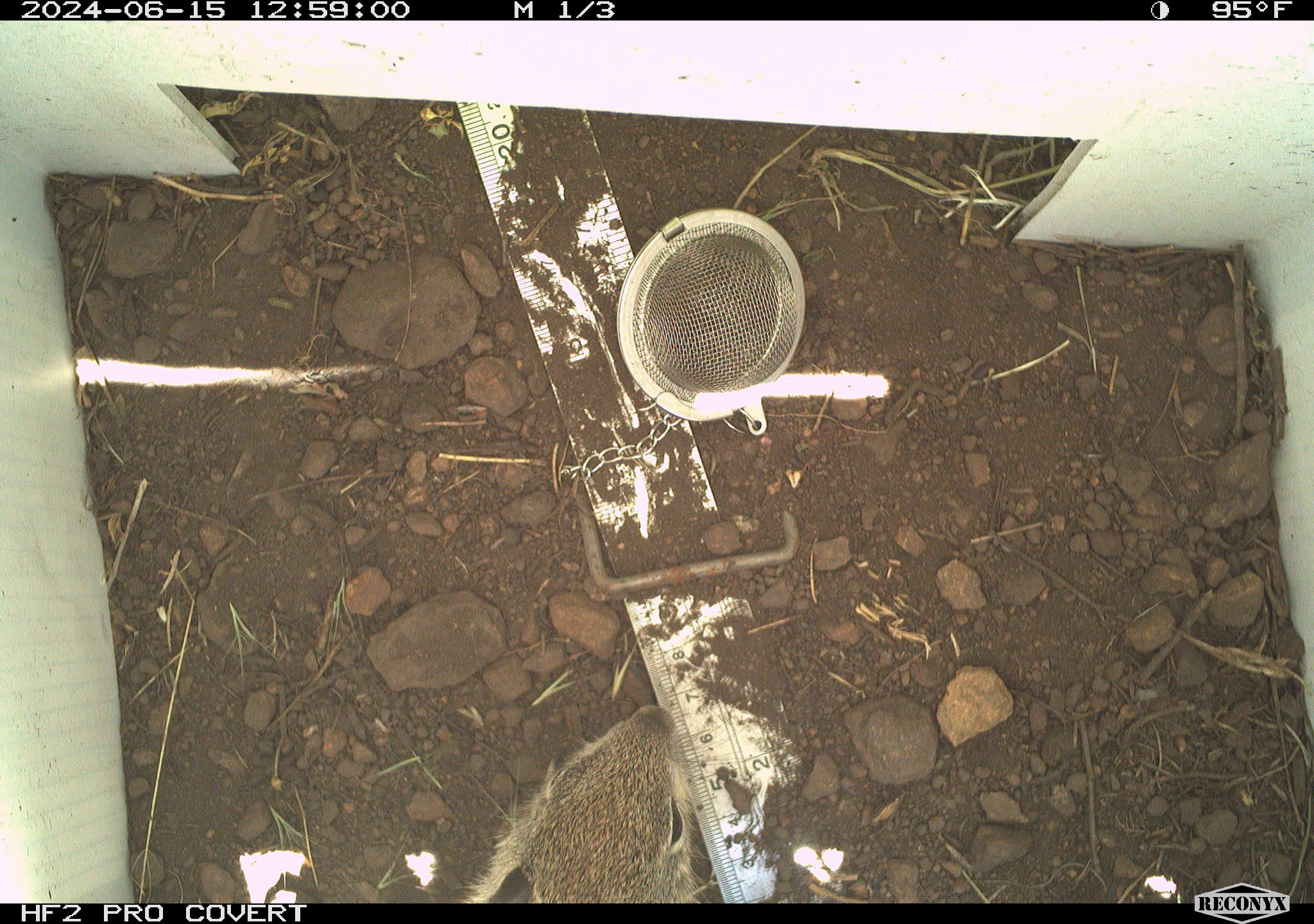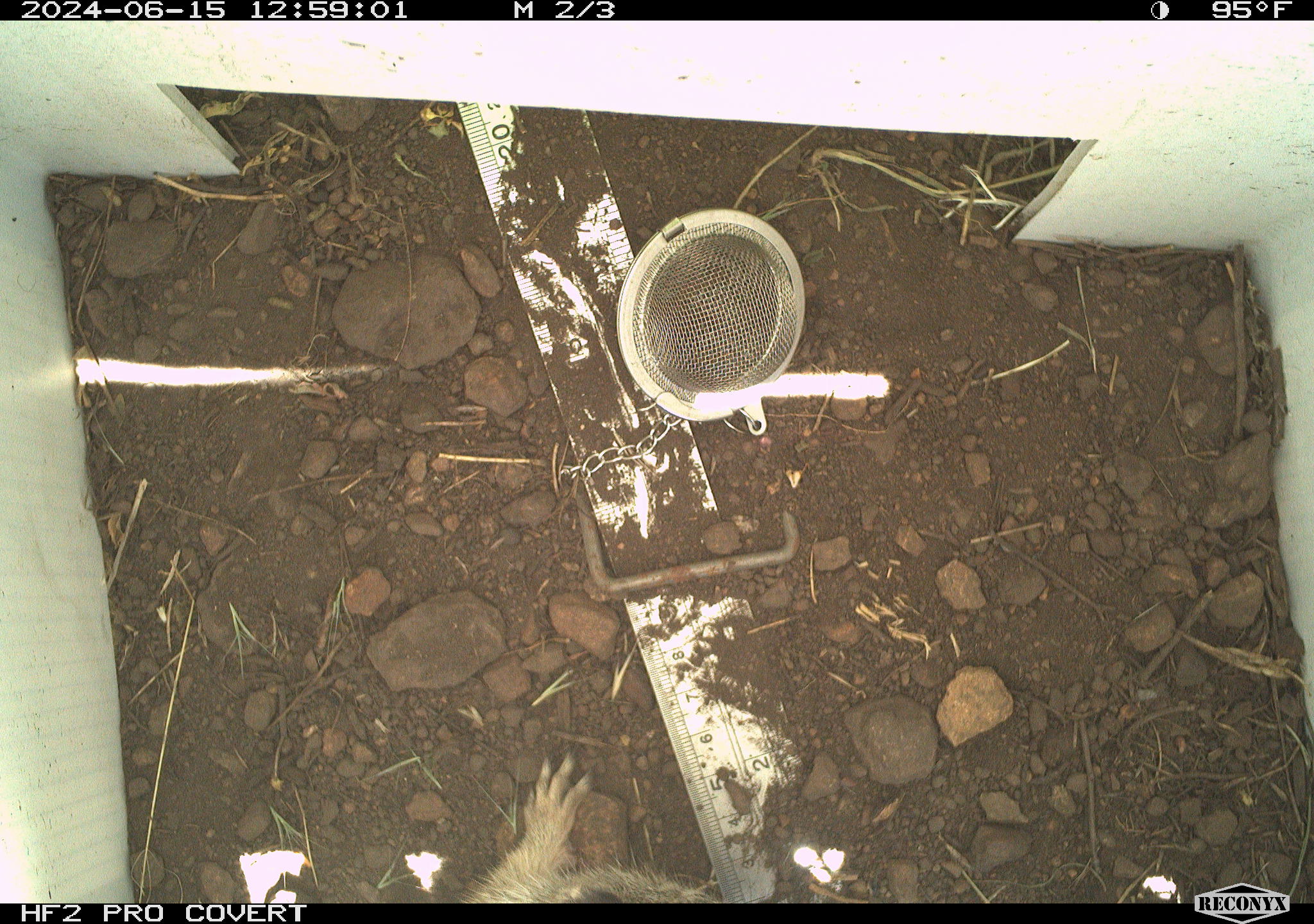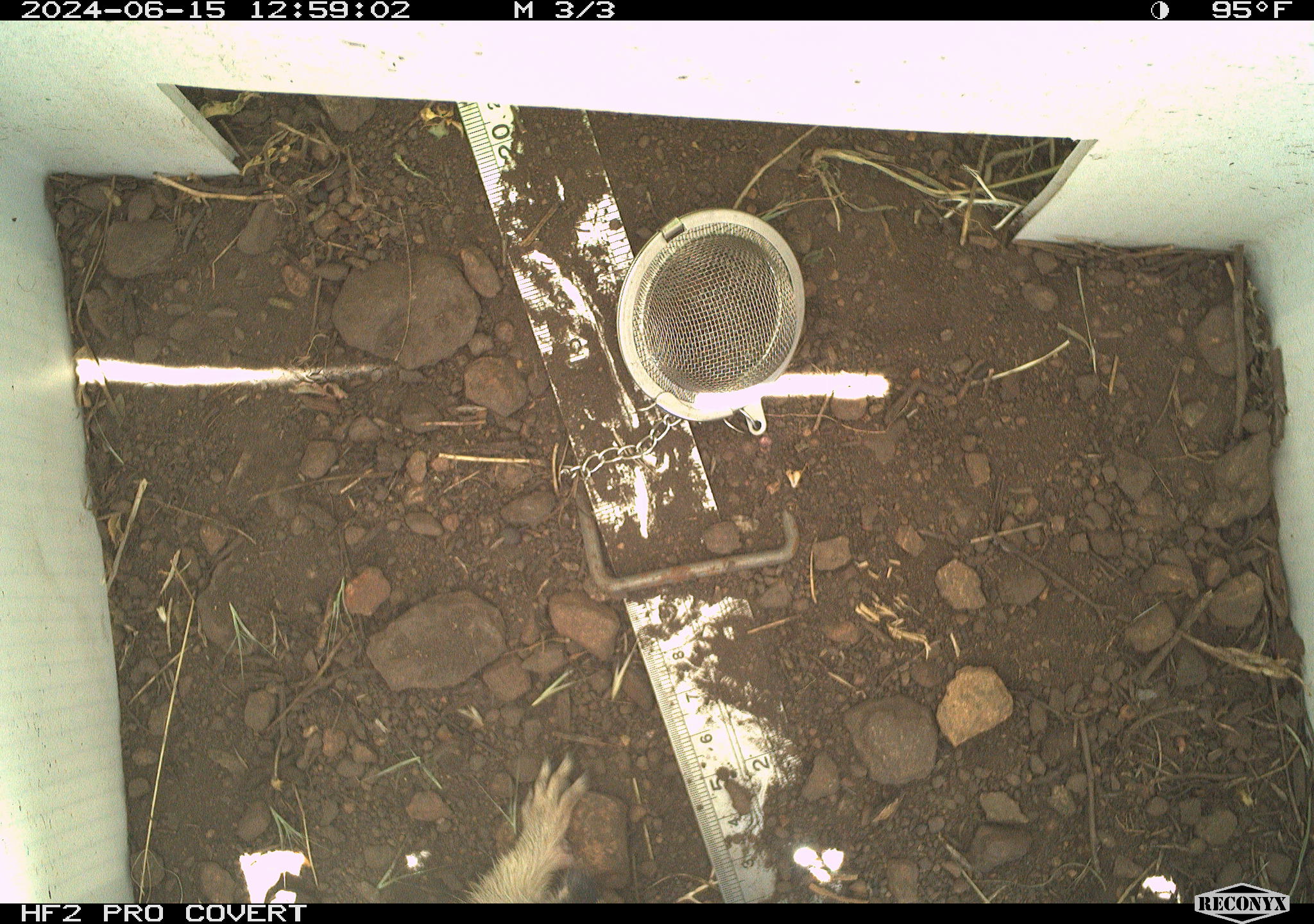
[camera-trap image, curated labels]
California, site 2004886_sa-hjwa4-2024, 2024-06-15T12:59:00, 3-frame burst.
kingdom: Animalia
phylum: Chordata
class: Mammalia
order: Rodentia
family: Sciuridae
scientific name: Sciuridae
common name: squirrels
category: sciuridae family